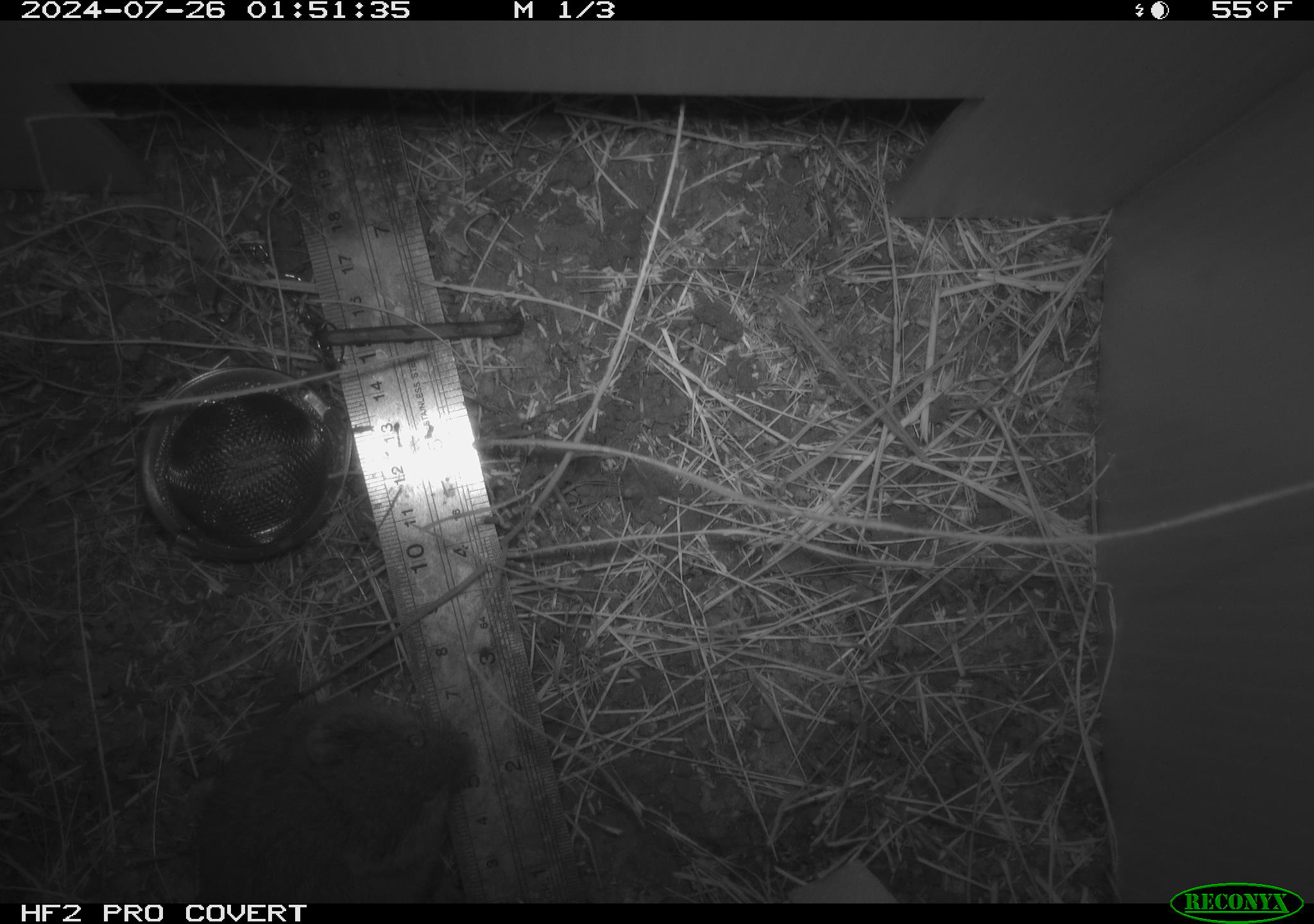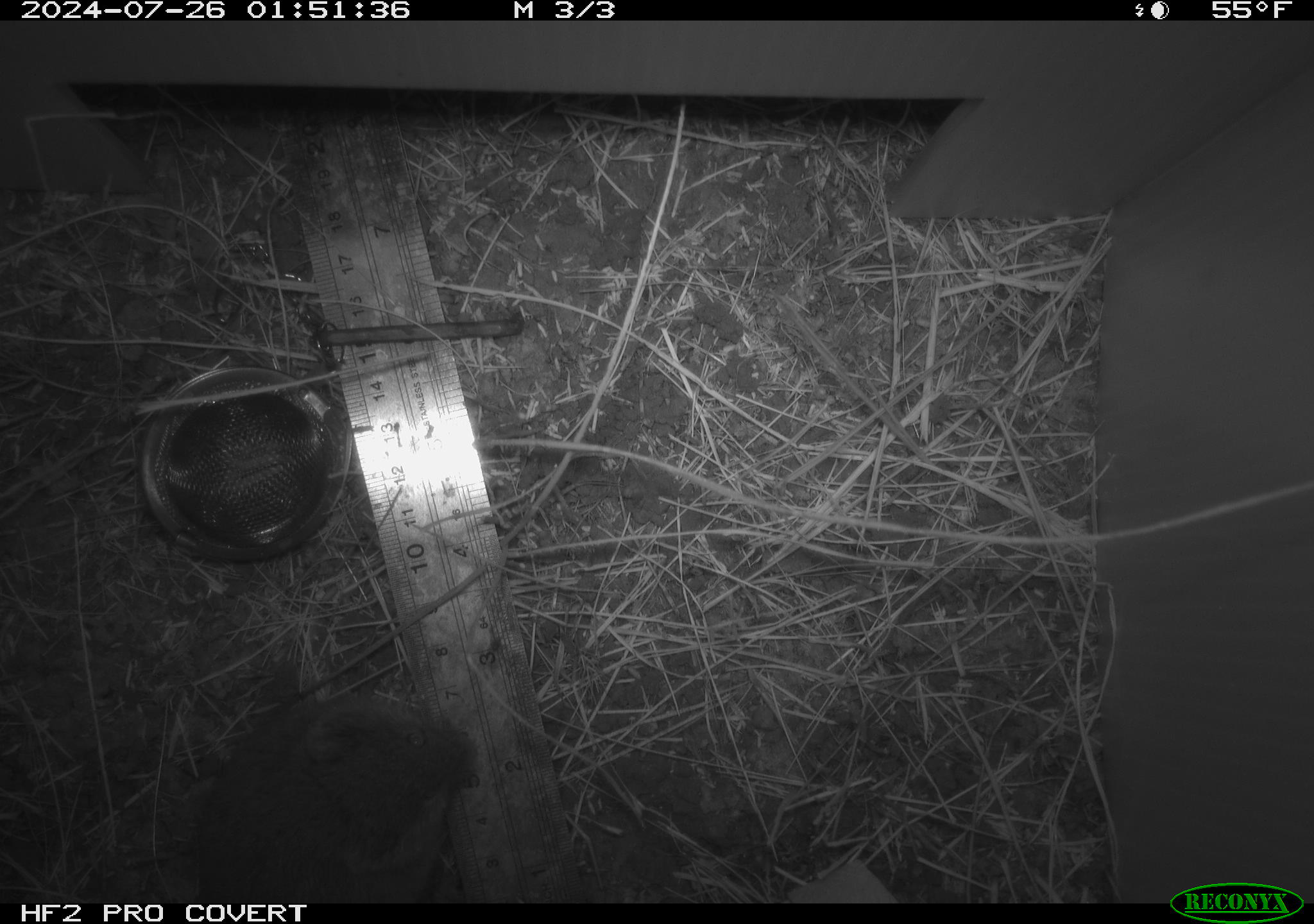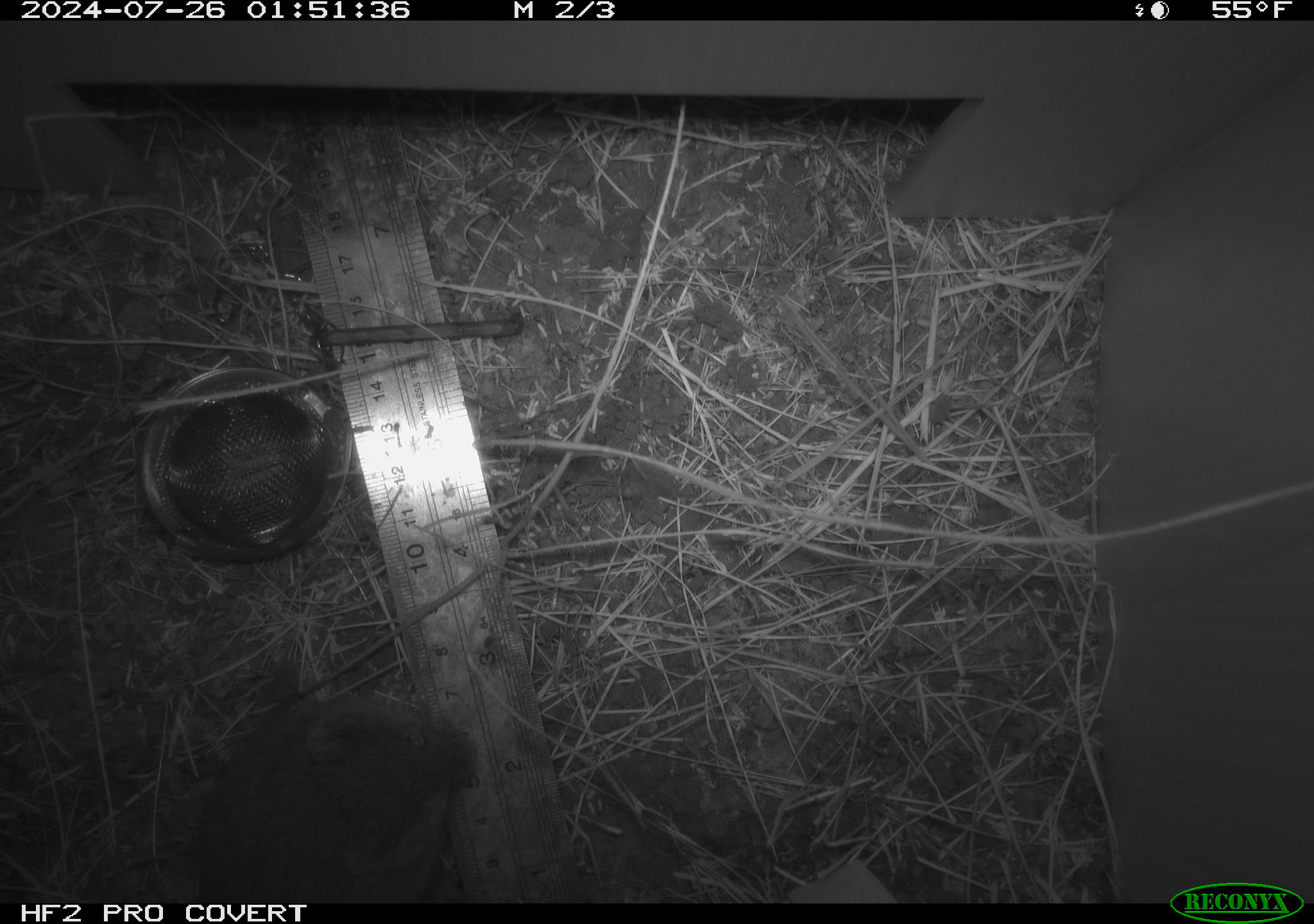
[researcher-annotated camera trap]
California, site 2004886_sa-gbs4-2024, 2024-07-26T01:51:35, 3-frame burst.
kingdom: Animalia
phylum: Chordata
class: Mammalia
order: Rodentia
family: Cricetidae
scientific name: Arvicolinae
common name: voles, lemmings, and muskrats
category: arvicolinae subfamily